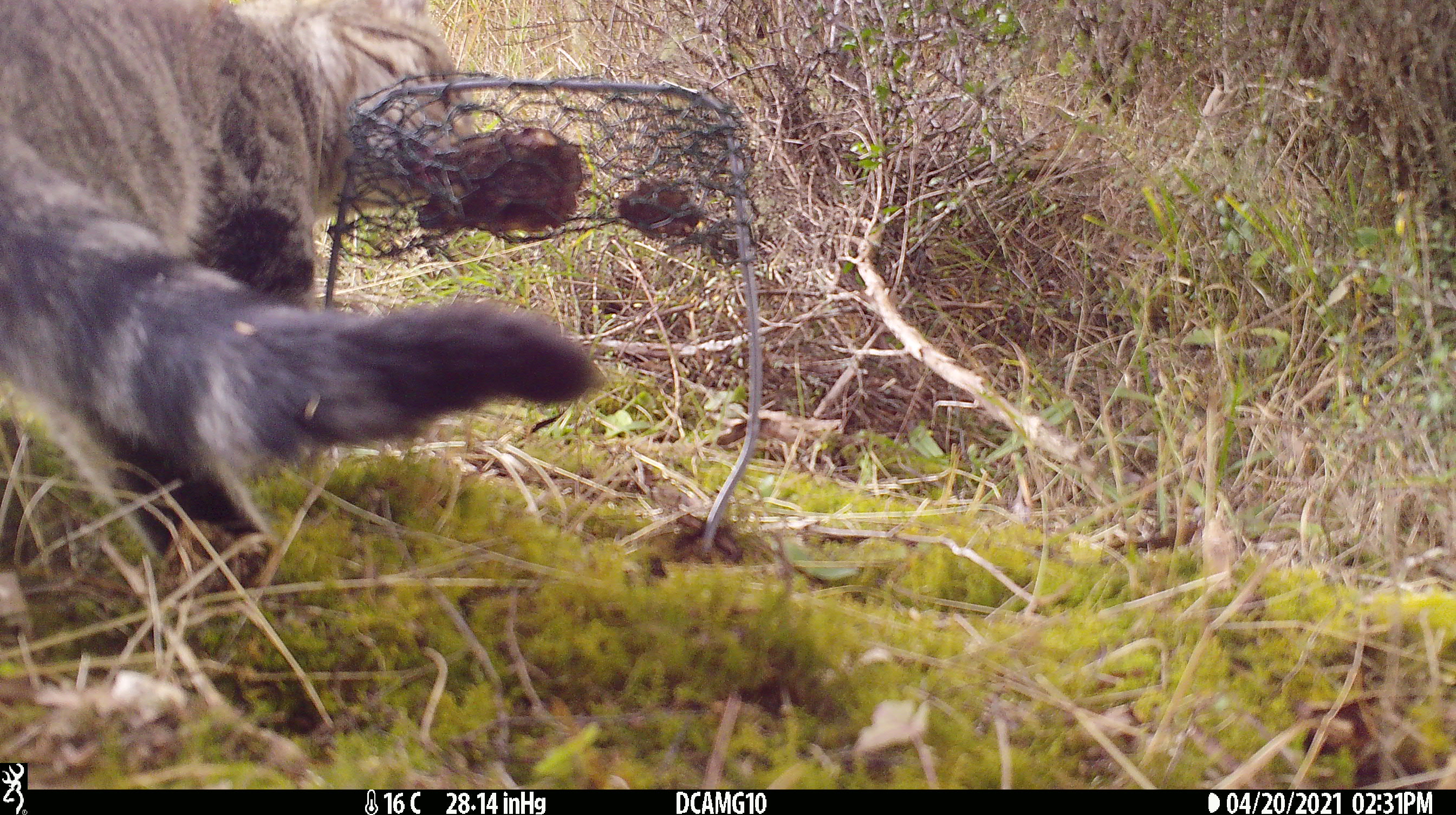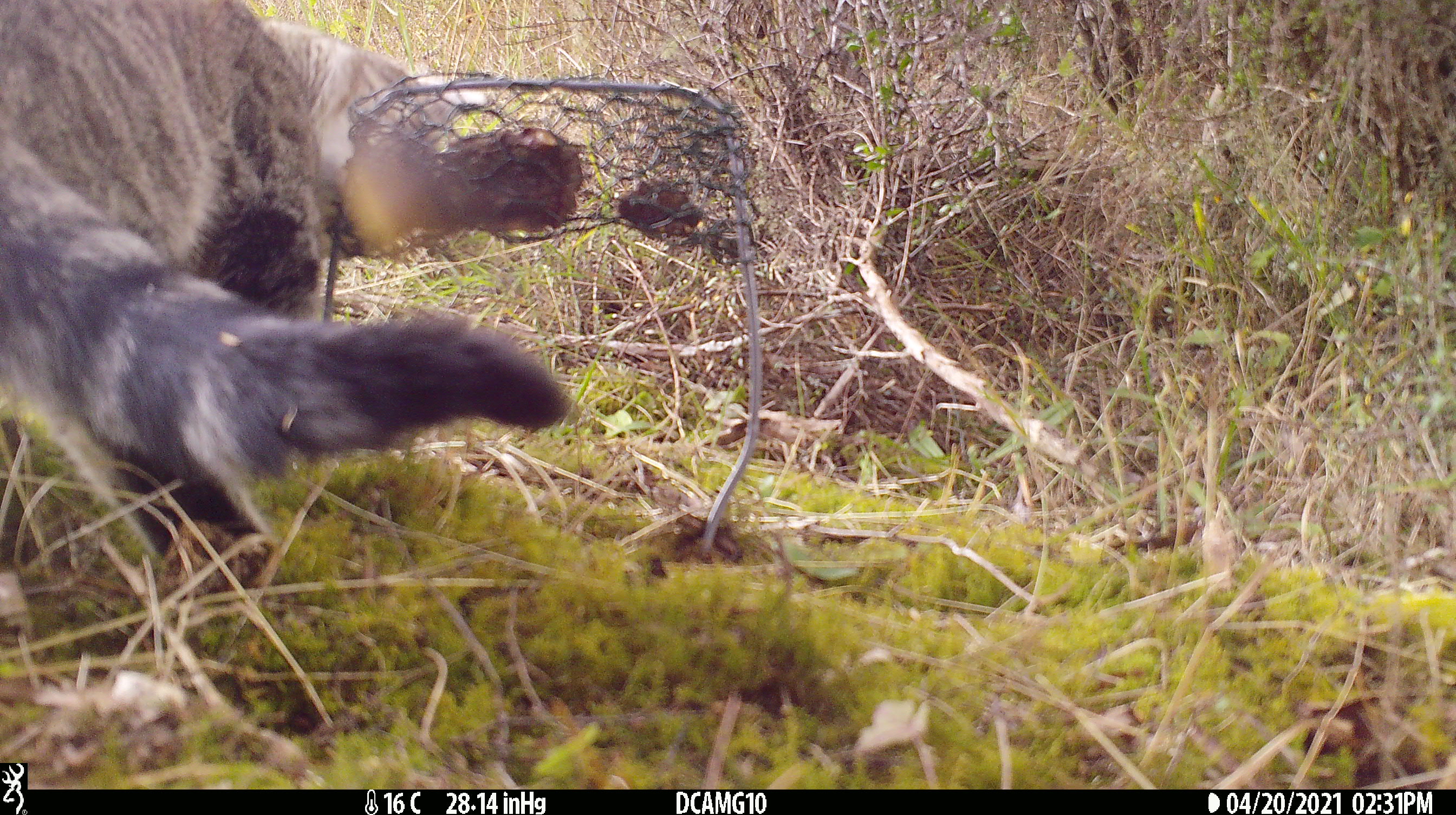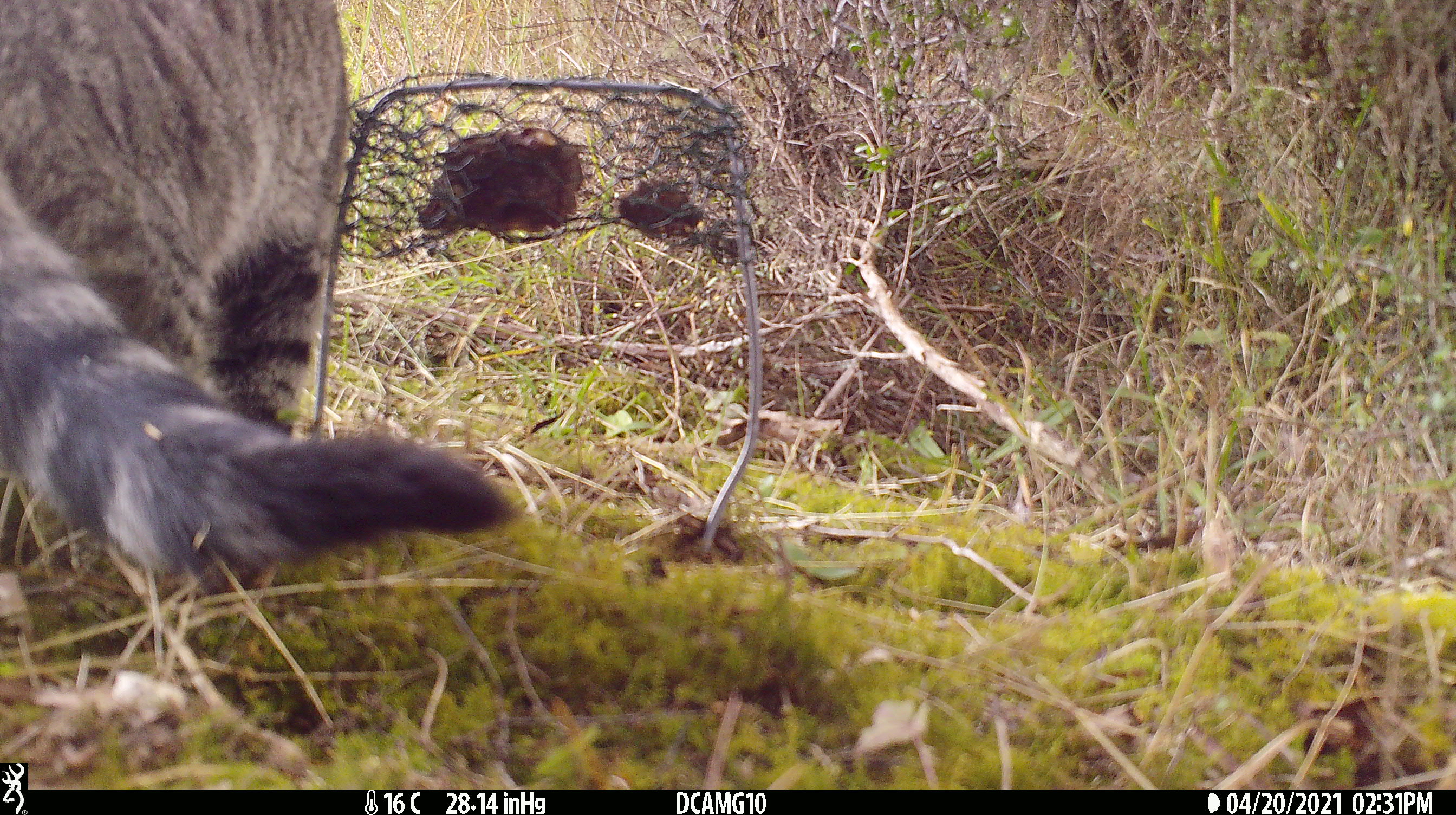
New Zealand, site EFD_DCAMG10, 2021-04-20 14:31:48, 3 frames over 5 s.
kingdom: Animalia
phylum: Chordata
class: Mammalia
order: Carnivora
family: Felidae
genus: Felis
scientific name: Felis catus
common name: domestic cat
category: cat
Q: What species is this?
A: Cat (domestic cat) (Felis catus).